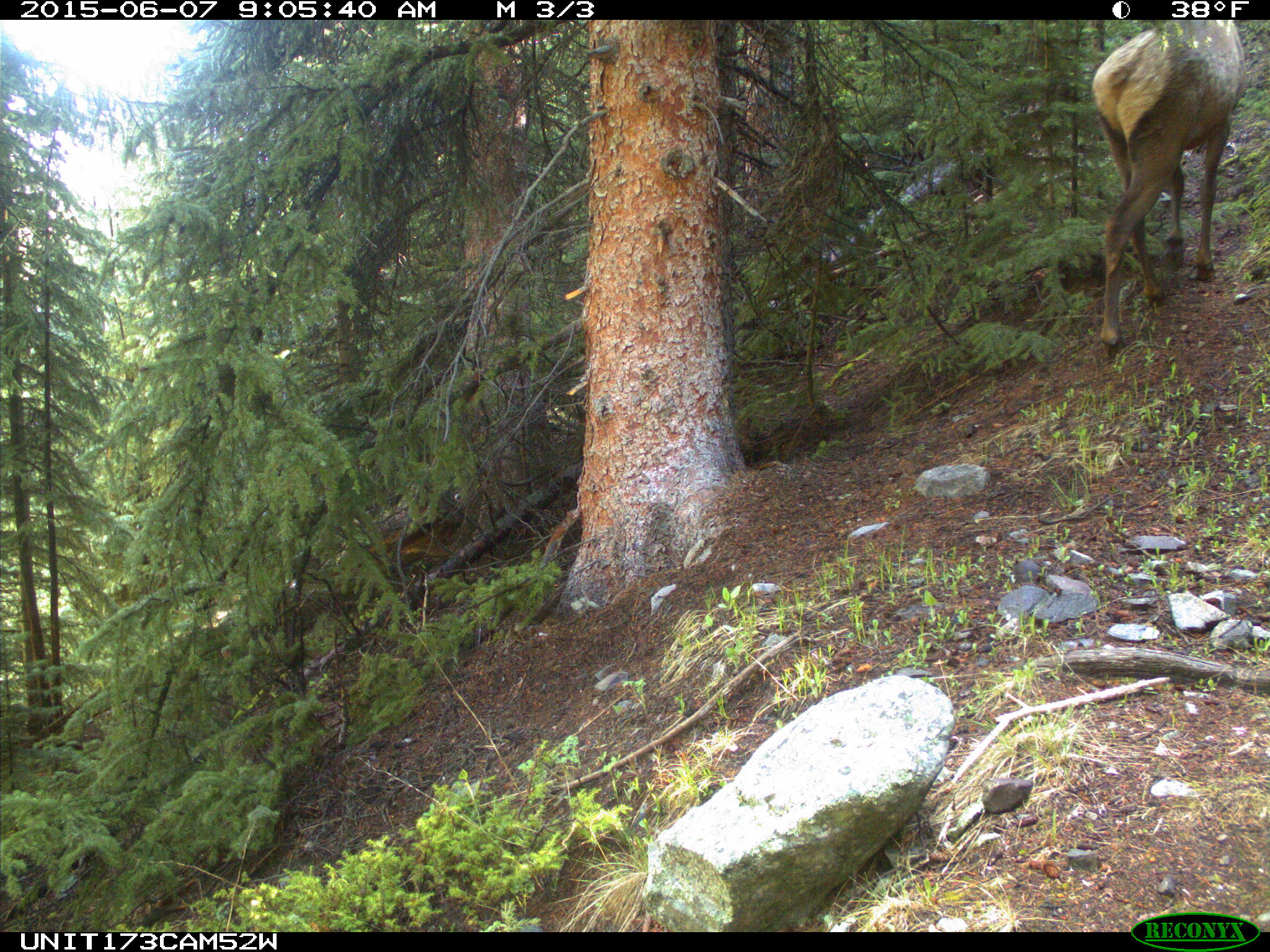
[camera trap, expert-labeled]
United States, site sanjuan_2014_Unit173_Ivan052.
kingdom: Animalia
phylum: Chordata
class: Mammalia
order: Artiodactyla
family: Cervidae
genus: Cervus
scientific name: Cervus elaphus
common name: red deer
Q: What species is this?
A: Cervus elaphus (red deer).